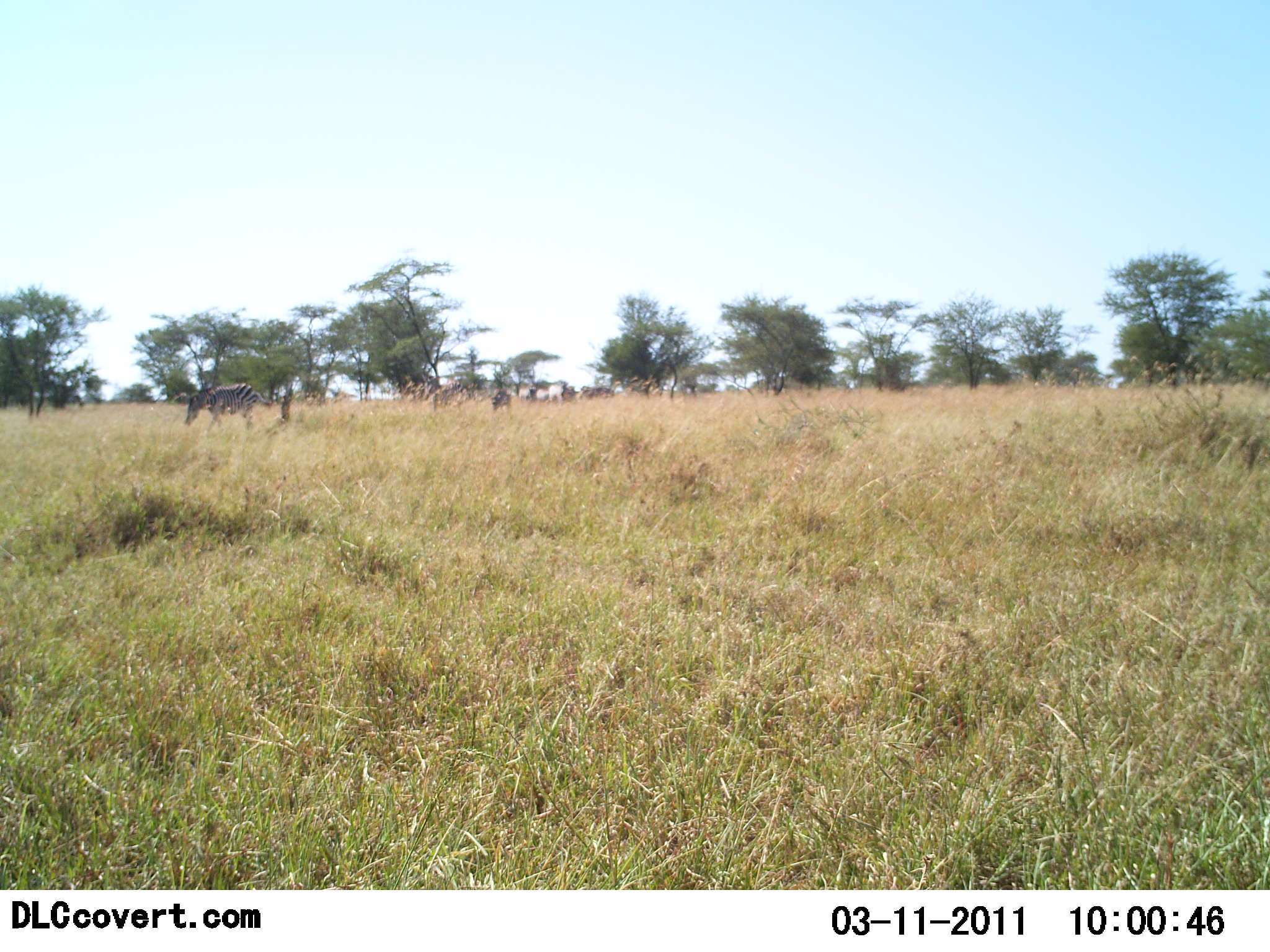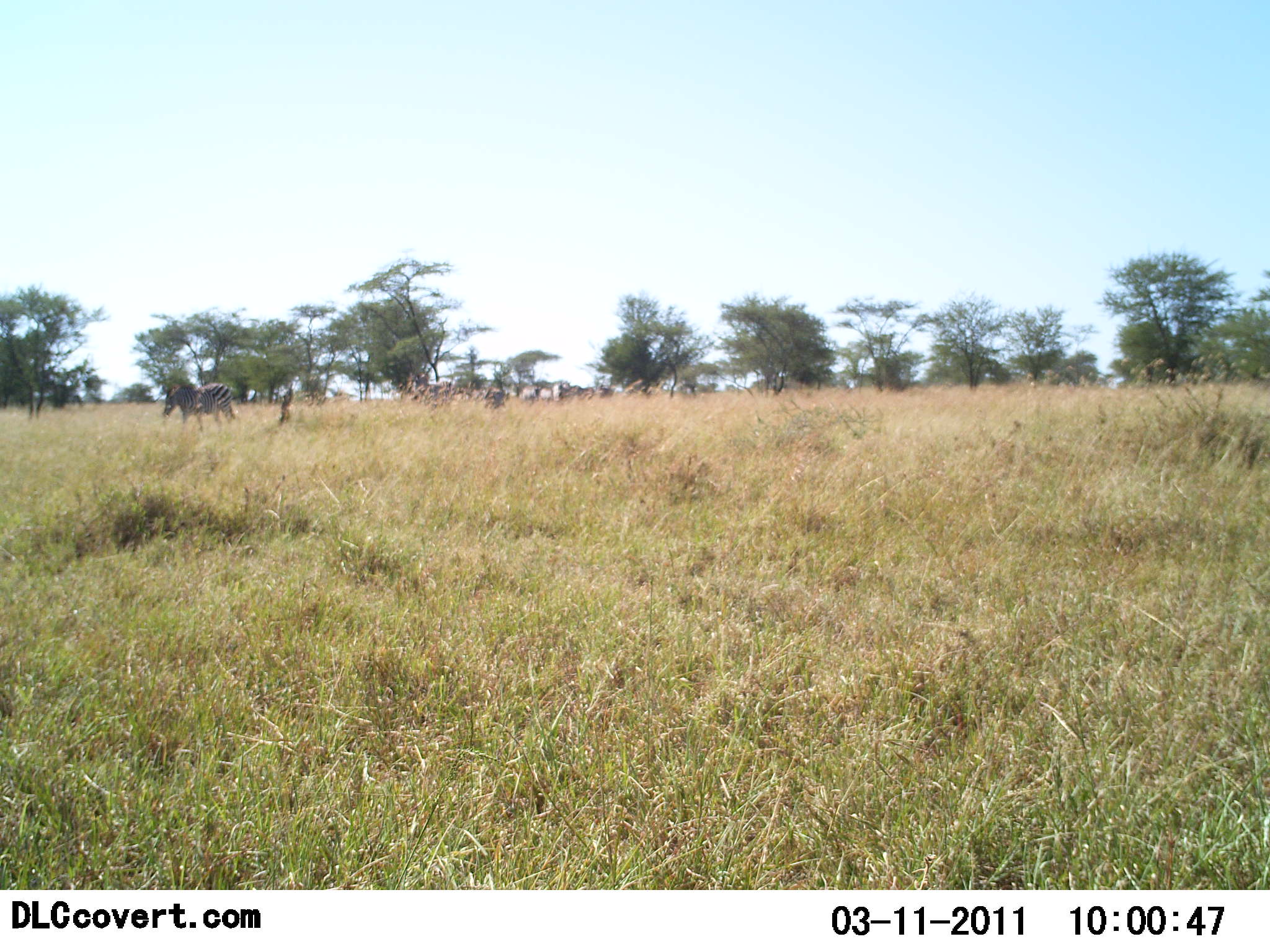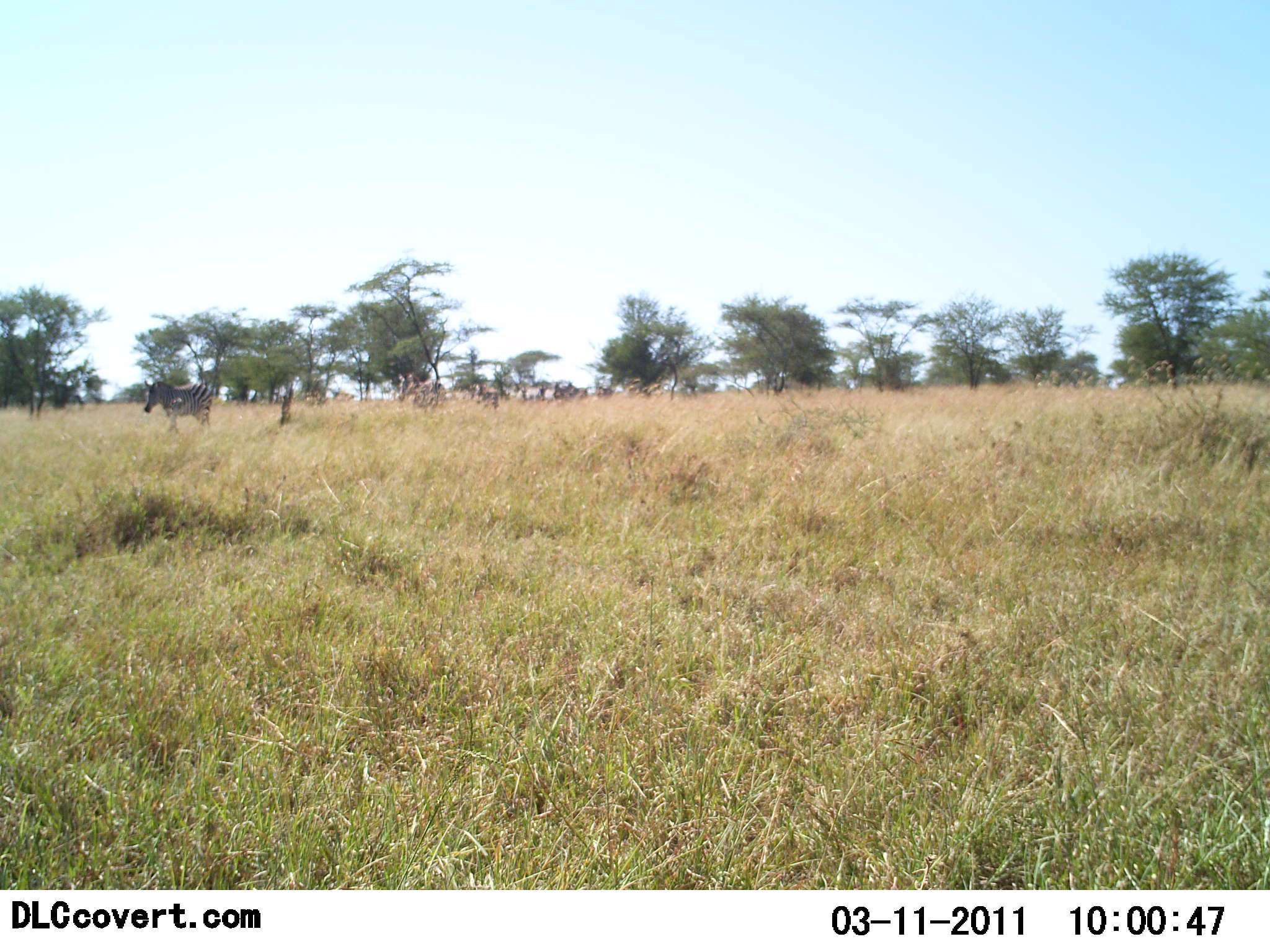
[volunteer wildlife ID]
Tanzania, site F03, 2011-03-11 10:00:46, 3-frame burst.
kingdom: Animalia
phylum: Chordata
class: Mammalia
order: Perissodactyla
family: Equidae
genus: Equus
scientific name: Equus quagga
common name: plains zebra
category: zebra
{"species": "zebra (plains zebra) (Equus quagga)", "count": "10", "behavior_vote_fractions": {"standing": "10%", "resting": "0%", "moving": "100%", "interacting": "0%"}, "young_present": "0%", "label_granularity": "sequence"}